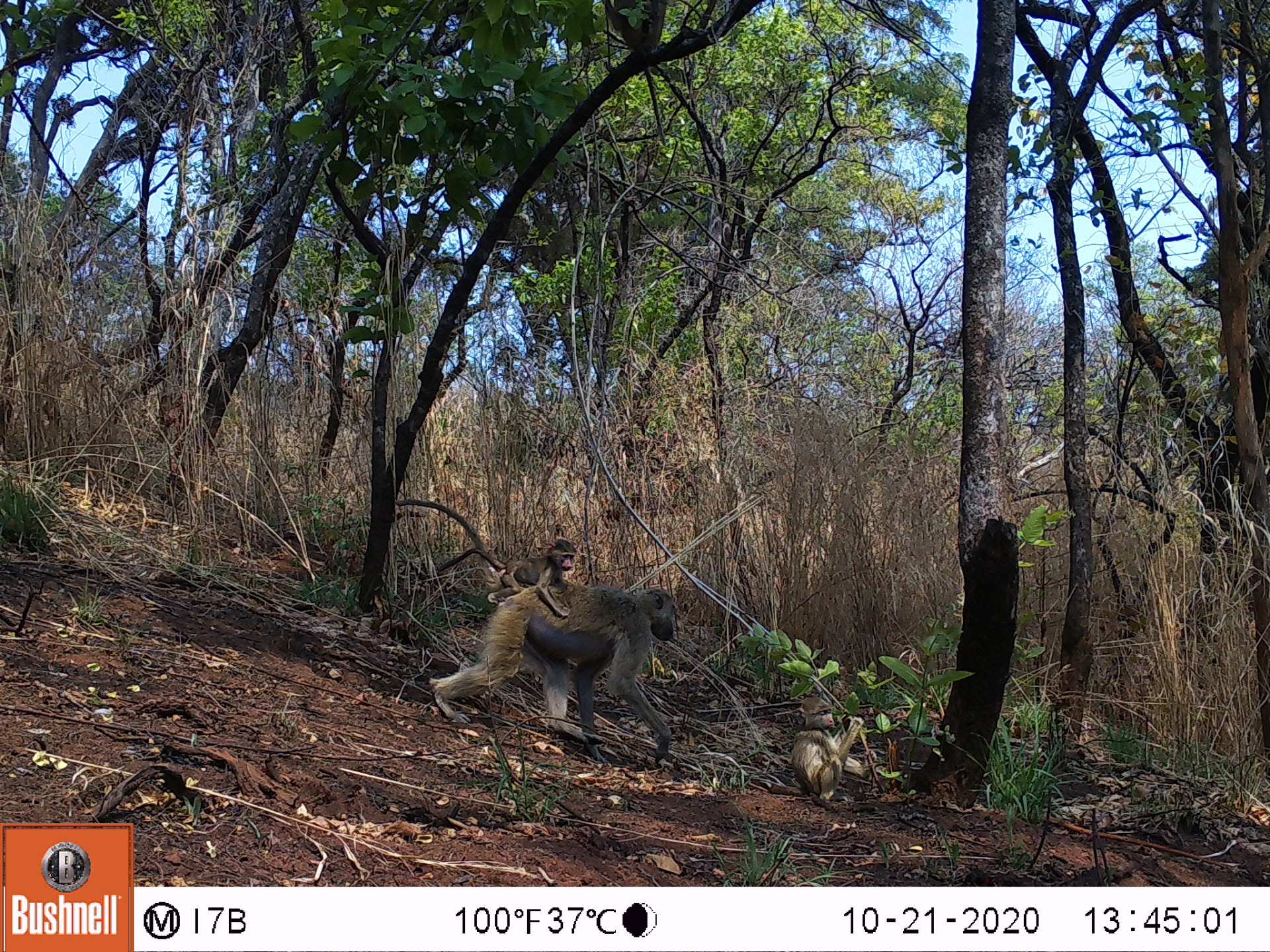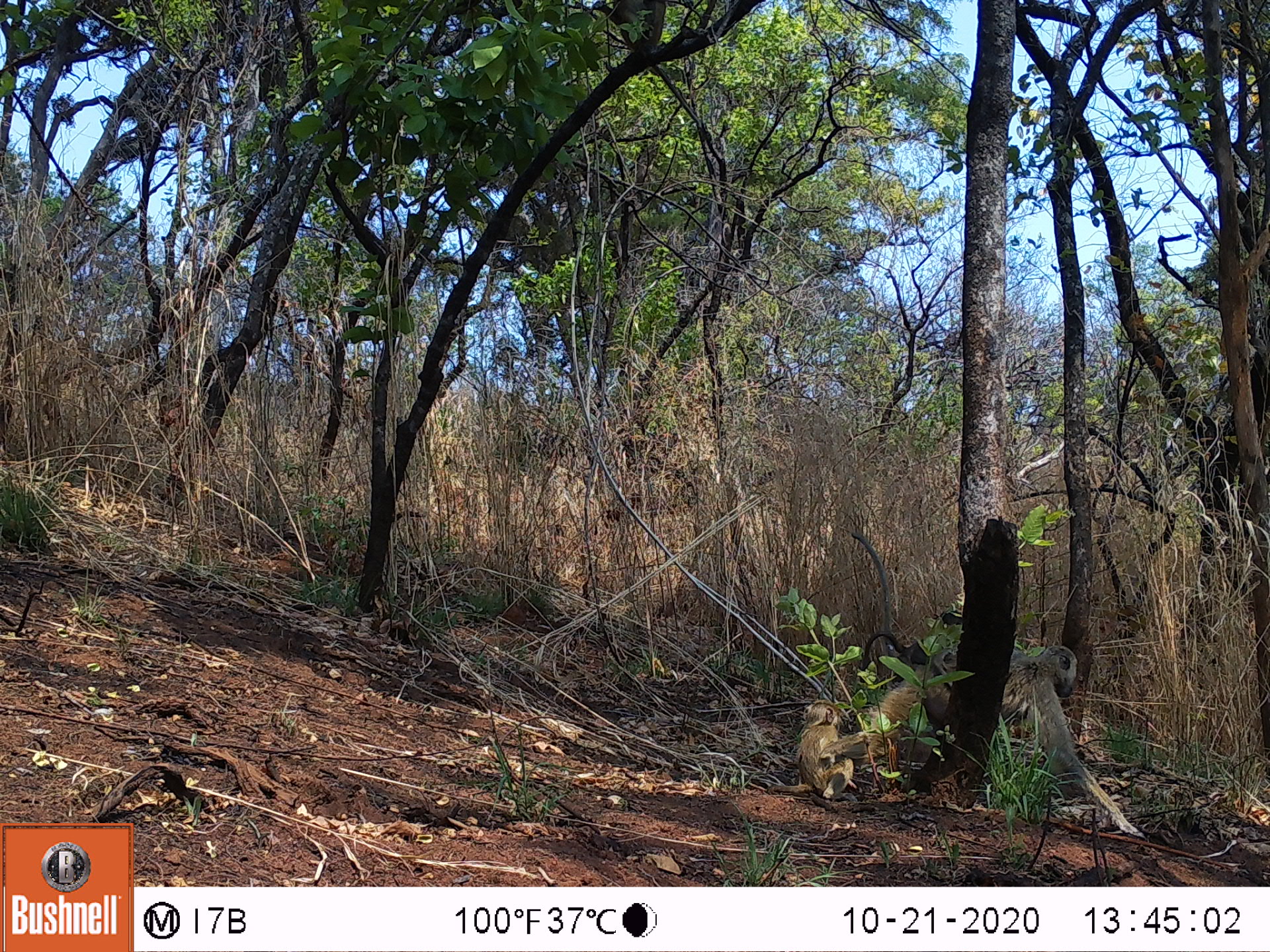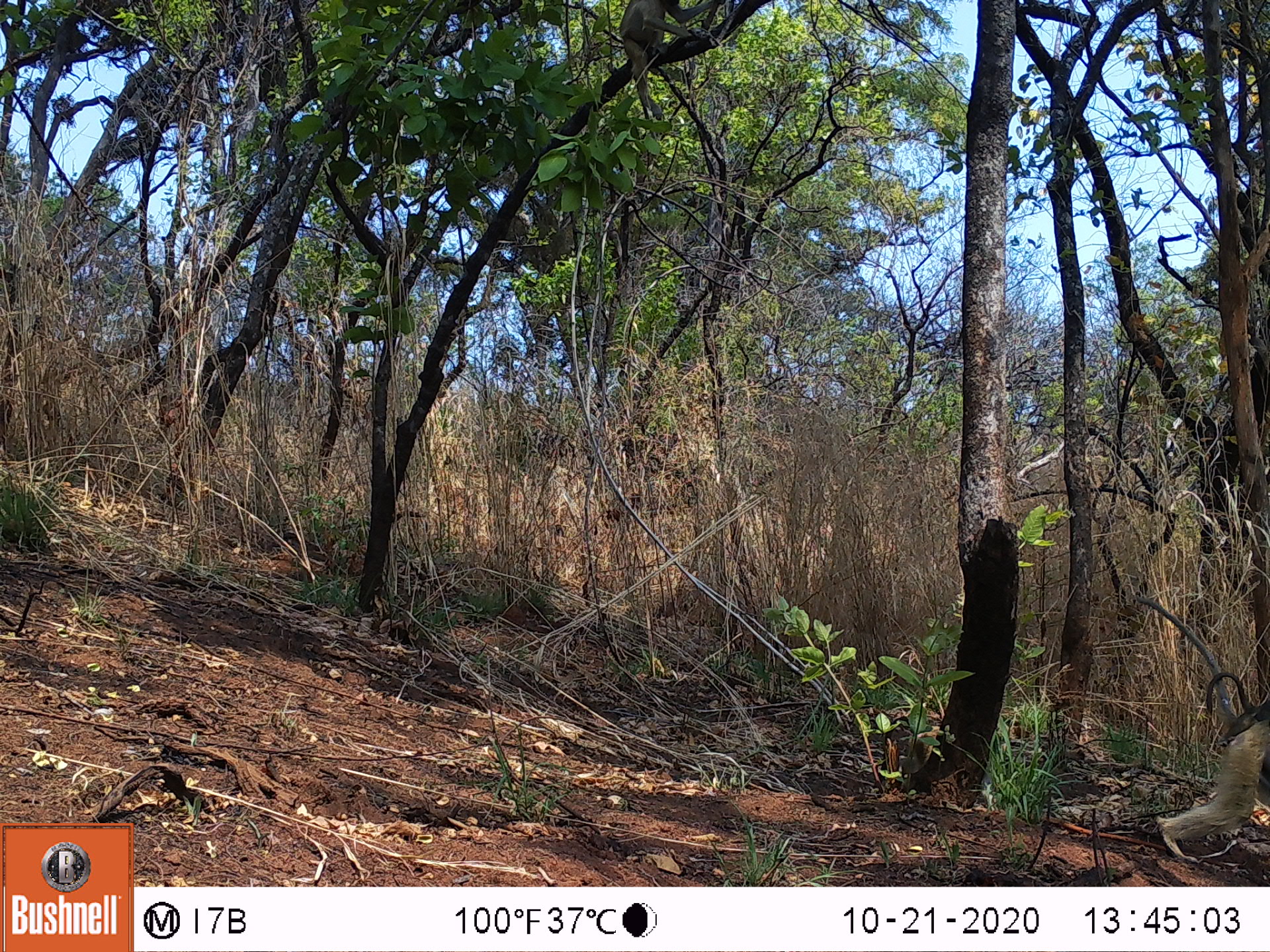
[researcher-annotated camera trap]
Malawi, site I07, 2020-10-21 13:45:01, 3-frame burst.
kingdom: Animalia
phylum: Chordata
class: Mammalia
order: Primates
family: Cercopithecidae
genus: Papio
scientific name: Papio cynocephalus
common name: yellow baboon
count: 3